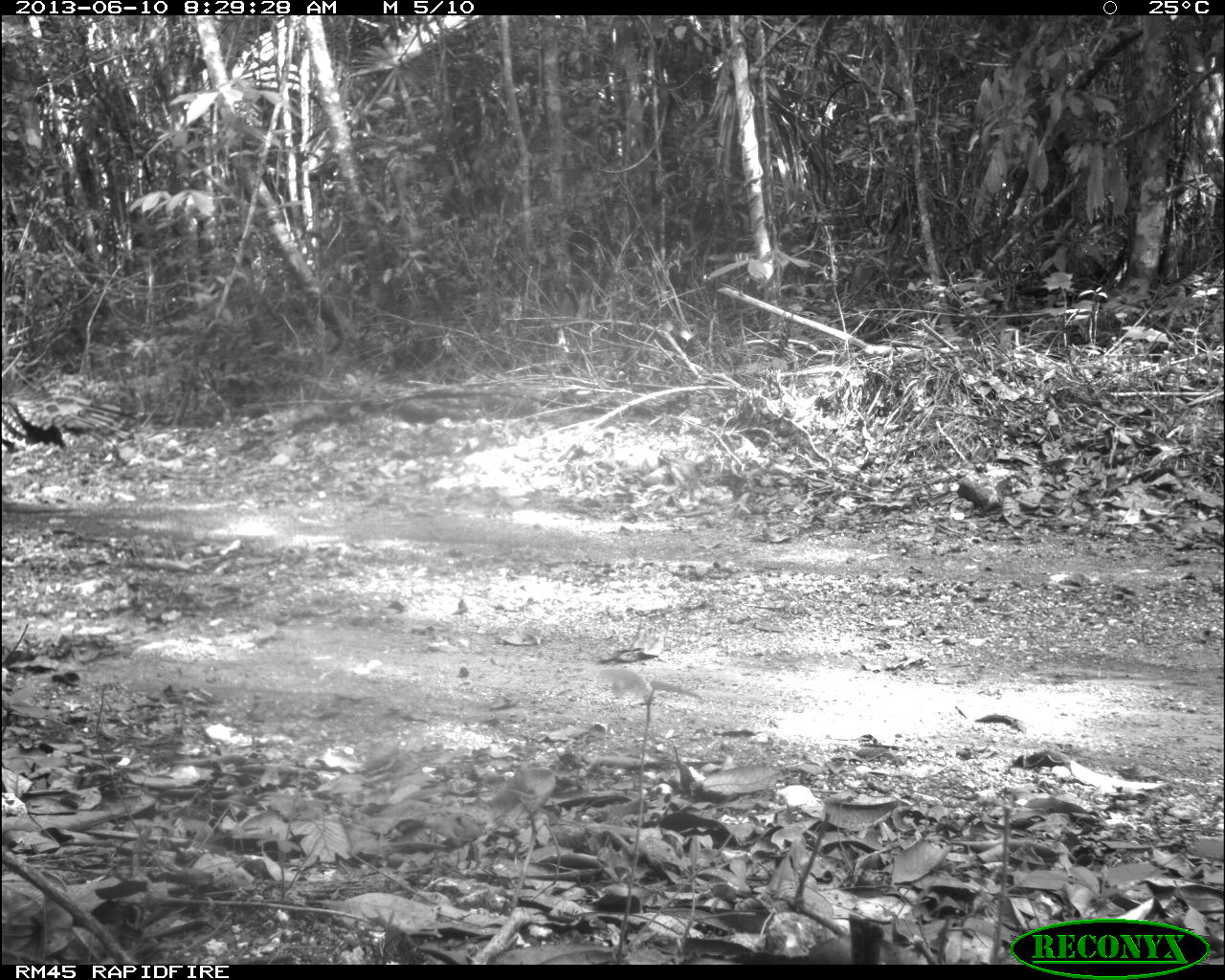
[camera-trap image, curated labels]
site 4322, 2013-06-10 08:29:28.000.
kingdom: Animalia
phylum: Chordata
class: Aves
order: Galliformes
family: Phasianidae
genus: Meleagris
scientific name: Meleagris ocellata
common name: ocellated turkey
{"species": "Meleagris ocellata (ocellated turkey)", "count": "1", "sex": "male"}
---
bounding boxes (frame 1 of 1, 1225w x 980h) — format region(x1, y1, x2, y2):
meleagris ocellata: region(0, 388, 135, 452)